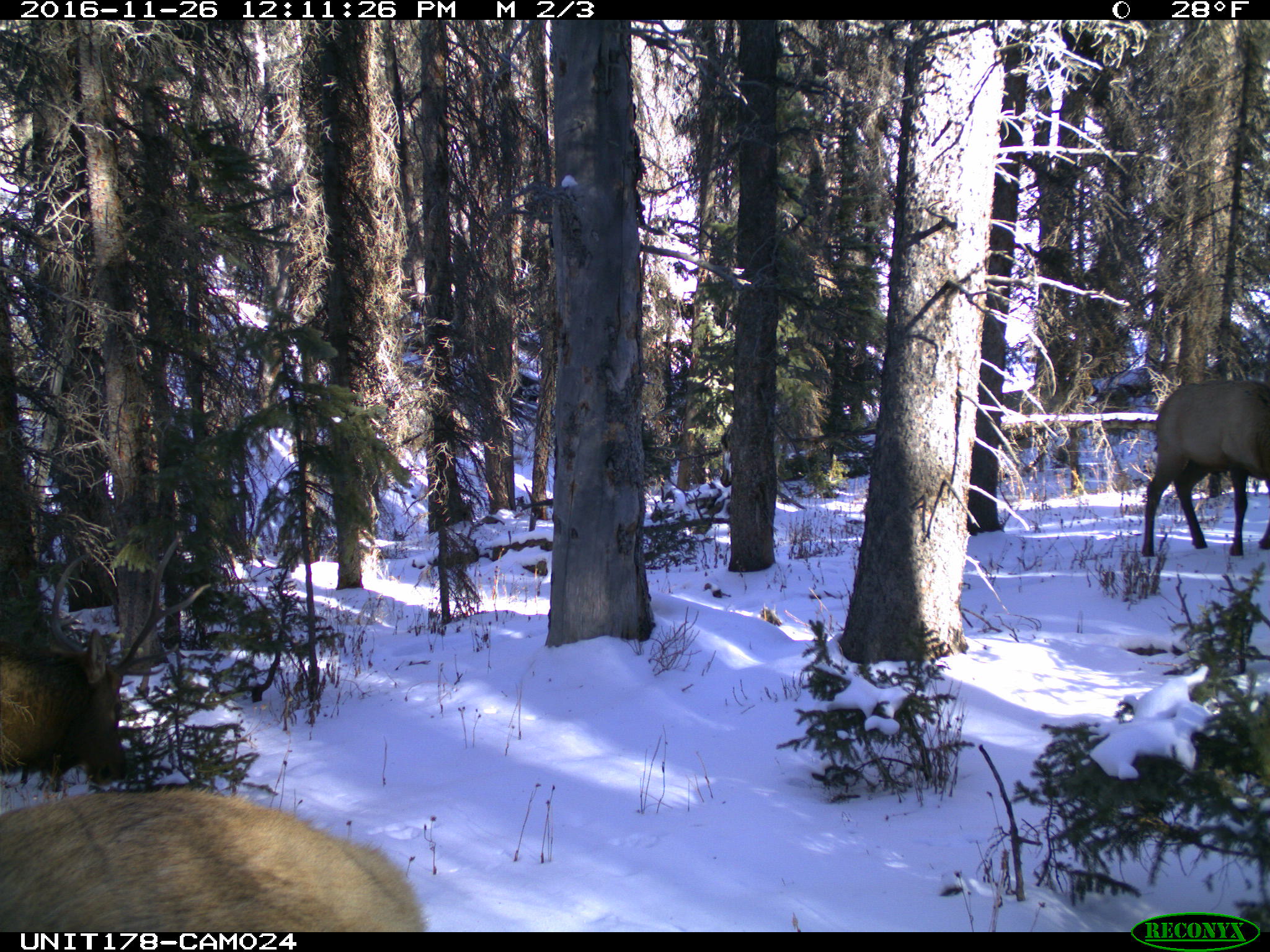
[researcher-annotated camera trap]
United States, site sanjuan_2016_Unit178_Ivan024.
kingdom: Animalia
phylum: Chordata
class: Mammalia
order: Artiodactyla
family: Cervidae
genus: Cervus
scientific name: Cervus elaphus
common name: red deer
Cervus elaphus (red deer).